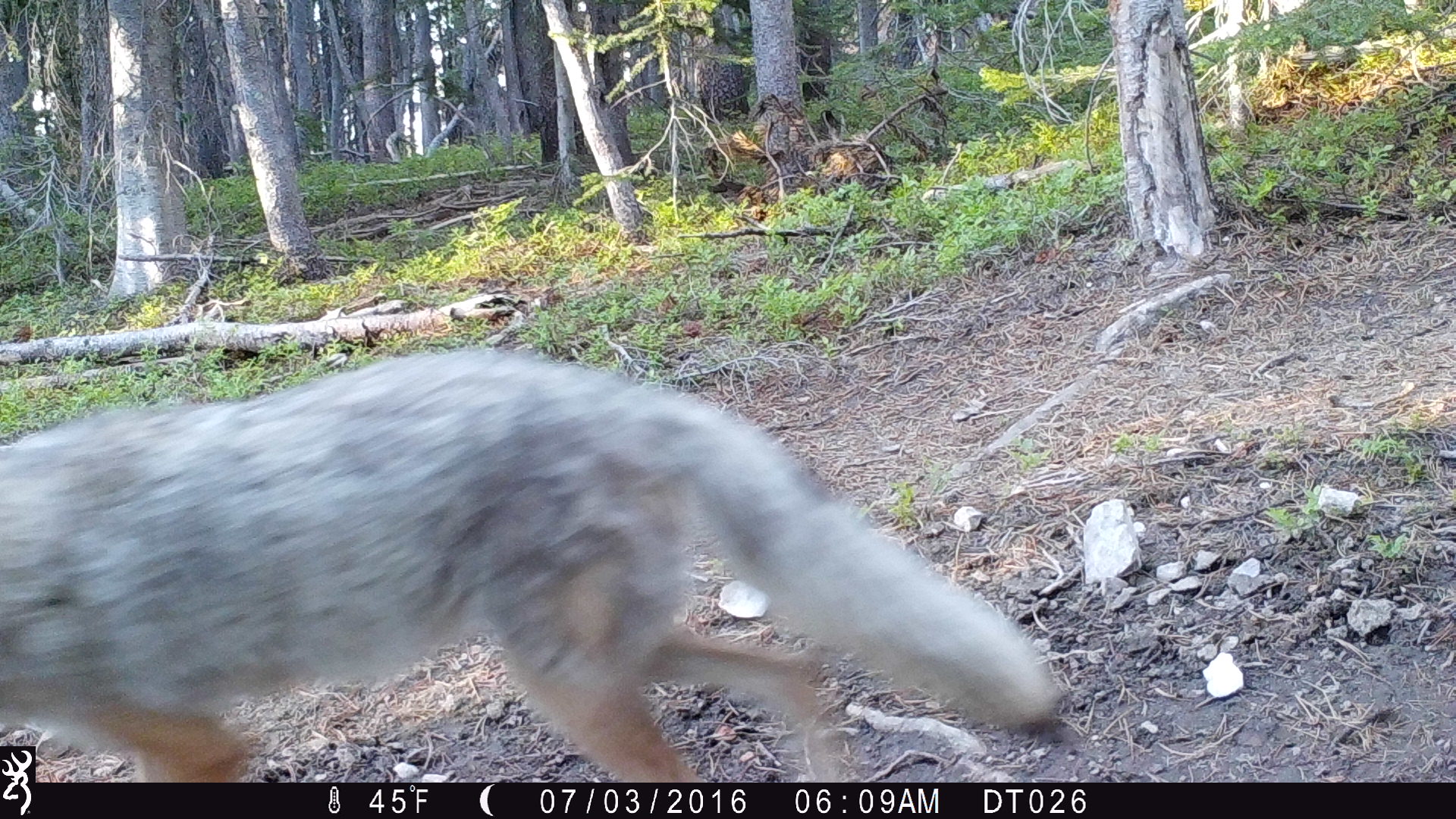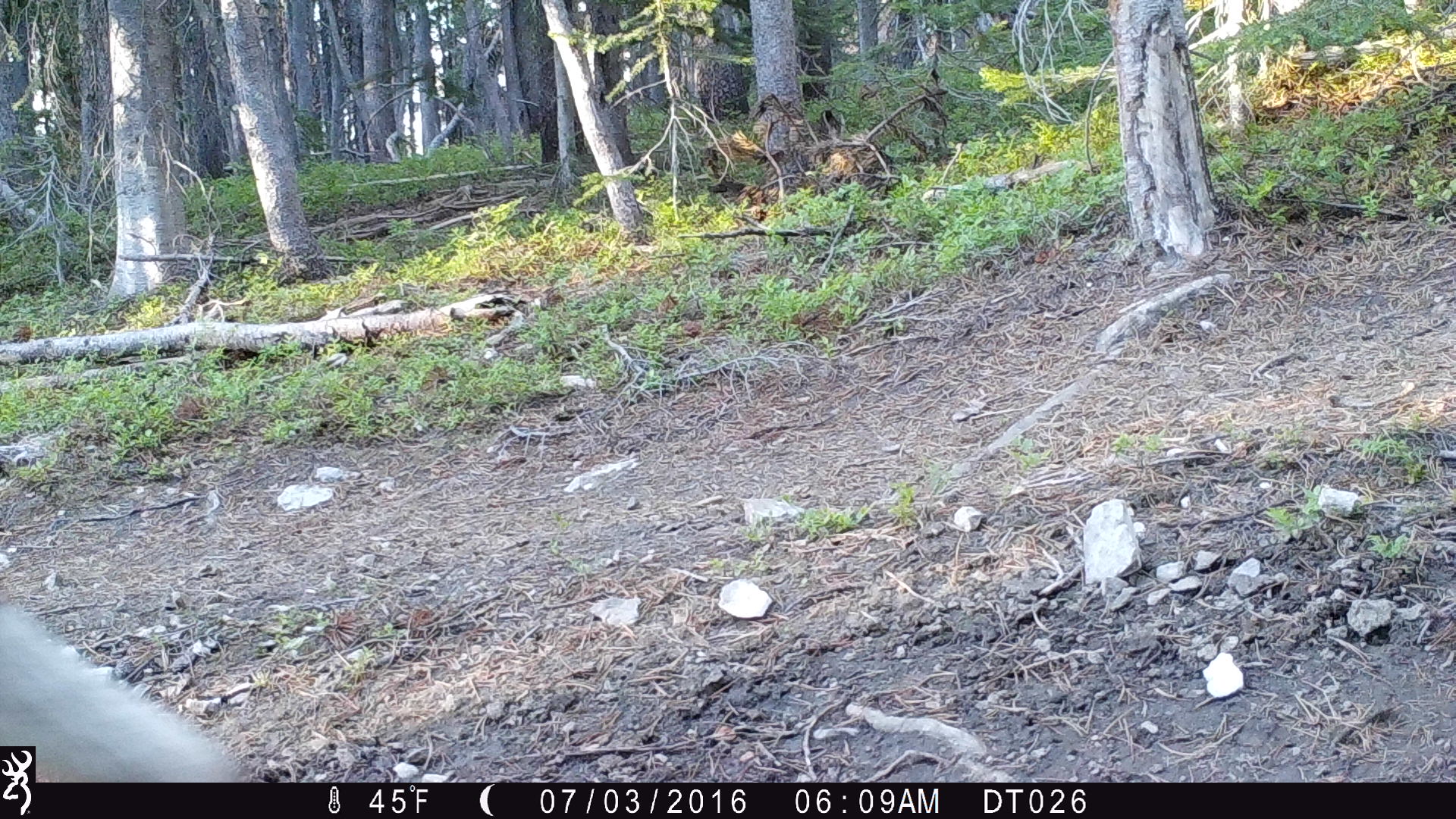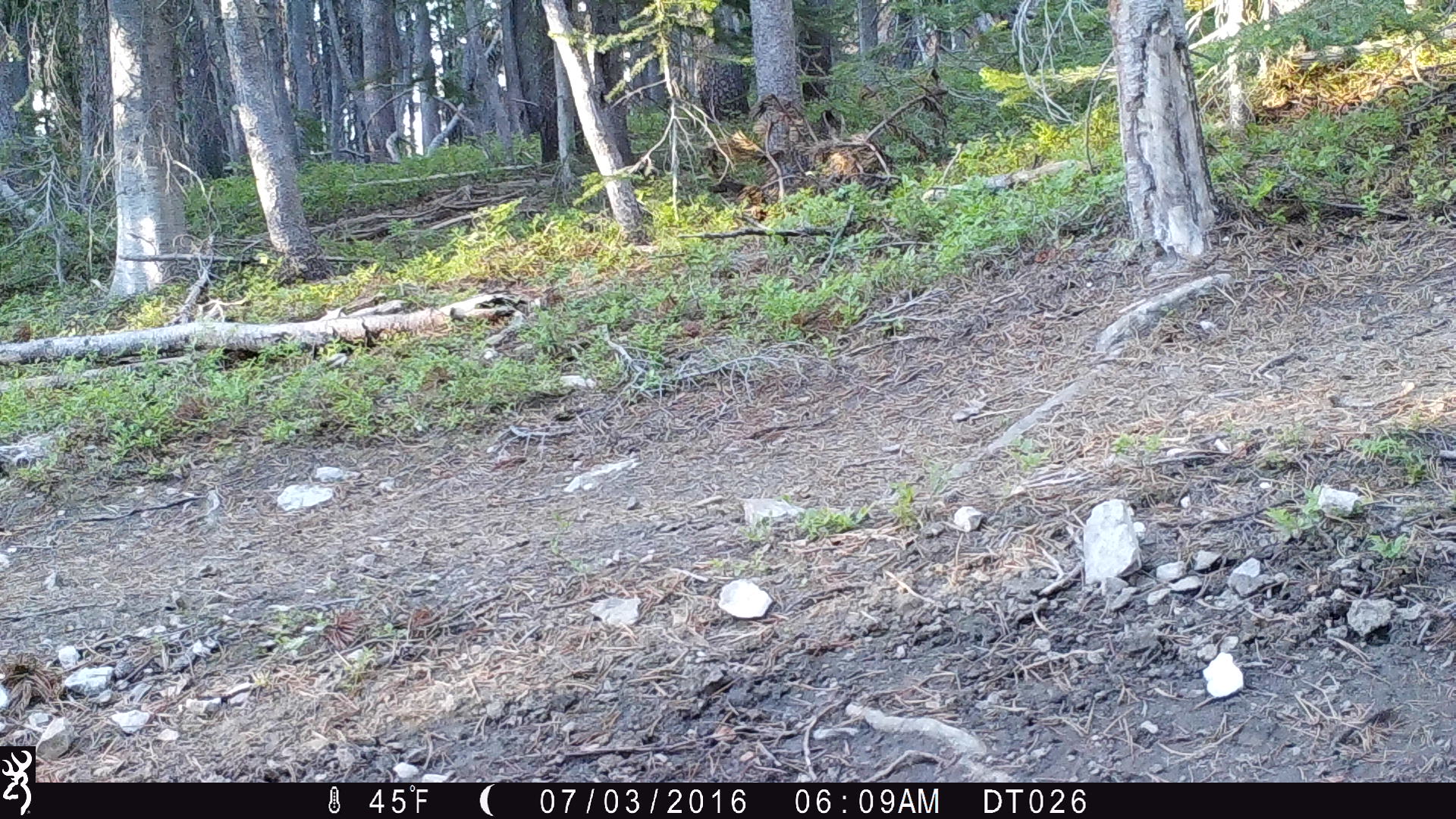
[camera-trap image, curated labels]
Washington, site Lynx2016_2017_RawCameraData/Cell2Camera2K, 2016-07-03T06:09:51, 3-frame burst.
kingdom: Animalia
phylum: Chordata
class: Mammalia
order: Carnivora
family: Canidae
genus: Canis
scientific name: Canis latrans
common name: coyote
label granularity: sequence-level